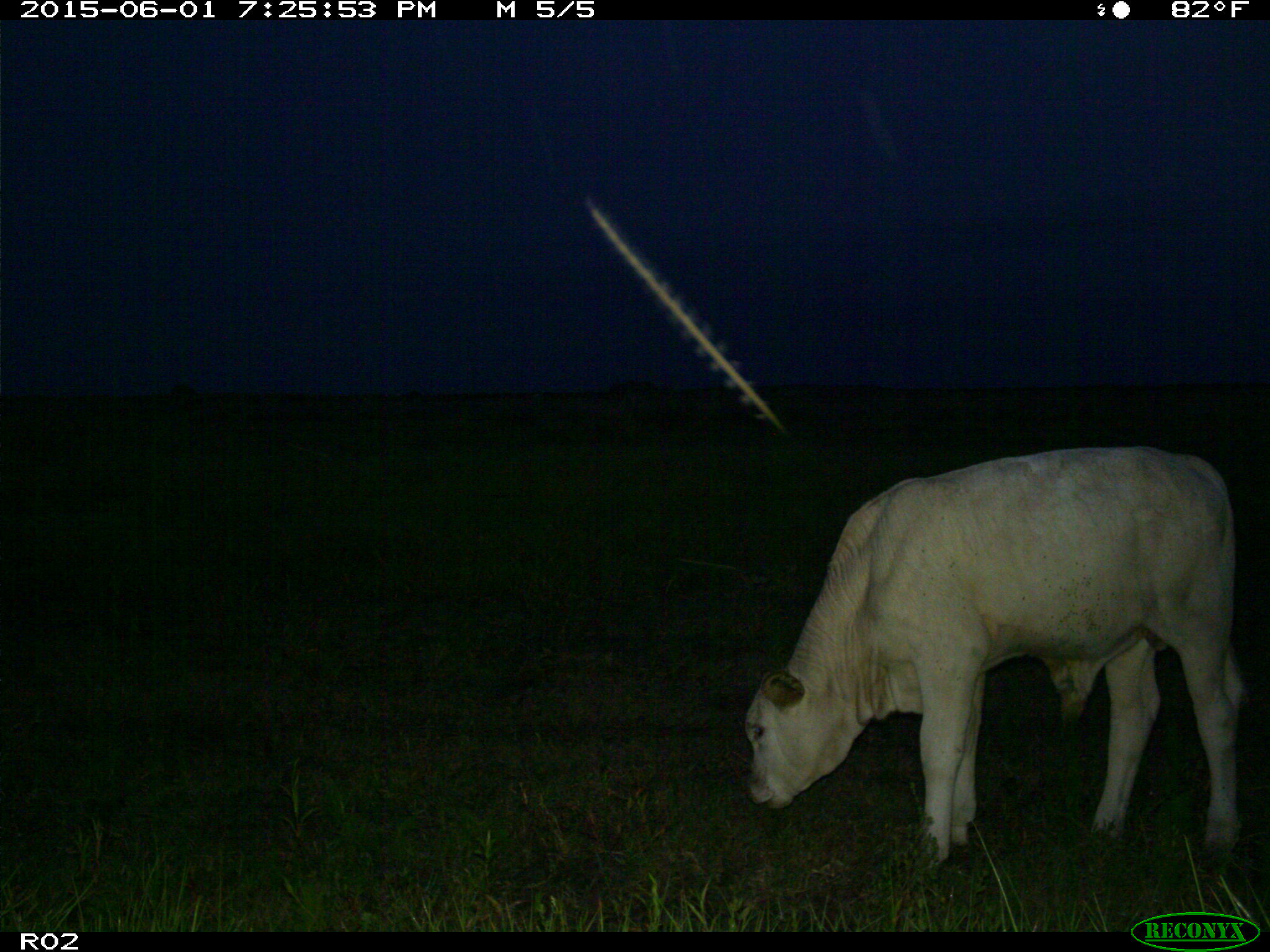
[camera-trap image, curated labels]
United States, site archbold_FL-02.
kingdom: Animalia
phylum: Chordata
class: Mammalia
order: Artiodactyla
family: Bovidae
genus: Bos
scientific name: Bos taurus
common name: domestic cow